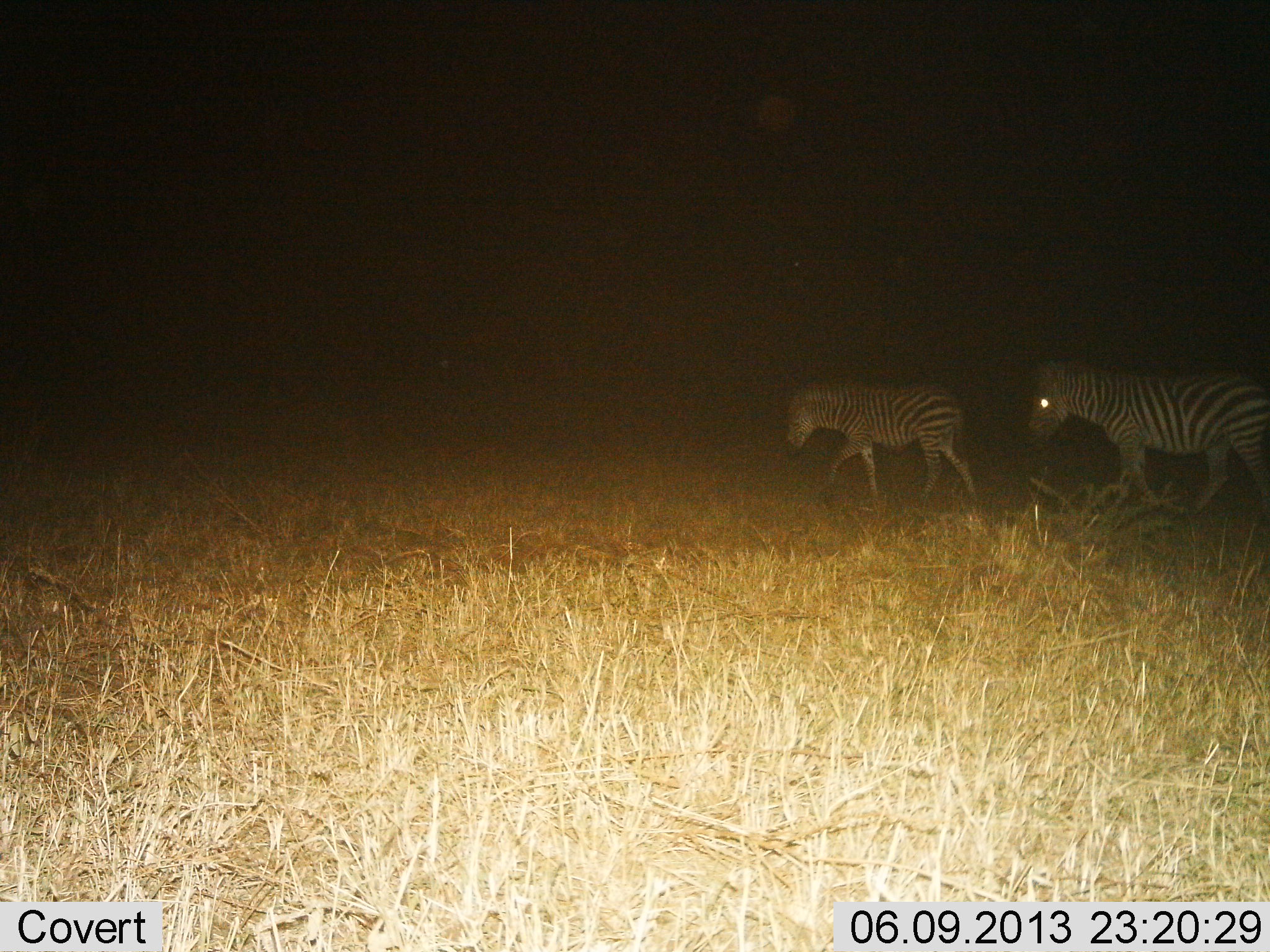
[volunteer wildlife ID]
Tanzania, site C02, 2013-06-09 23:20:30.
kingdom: Animalia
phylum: Chordata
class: Mammalia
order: Perissodactyla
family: Equidae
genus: Equus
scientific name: Equus quagga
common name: plains zebra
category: zebra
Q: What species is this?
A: Zebra (plains zebra) (Equus quagga).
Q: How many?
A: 2.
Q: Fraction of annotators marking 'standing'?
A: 10%.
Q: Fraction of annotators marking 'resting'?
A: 0%.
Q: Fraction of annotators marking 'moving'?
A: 90%.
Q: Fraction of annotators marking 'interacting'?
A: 0%.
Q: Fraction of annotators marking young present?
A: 30%.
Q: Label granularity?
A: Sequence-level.